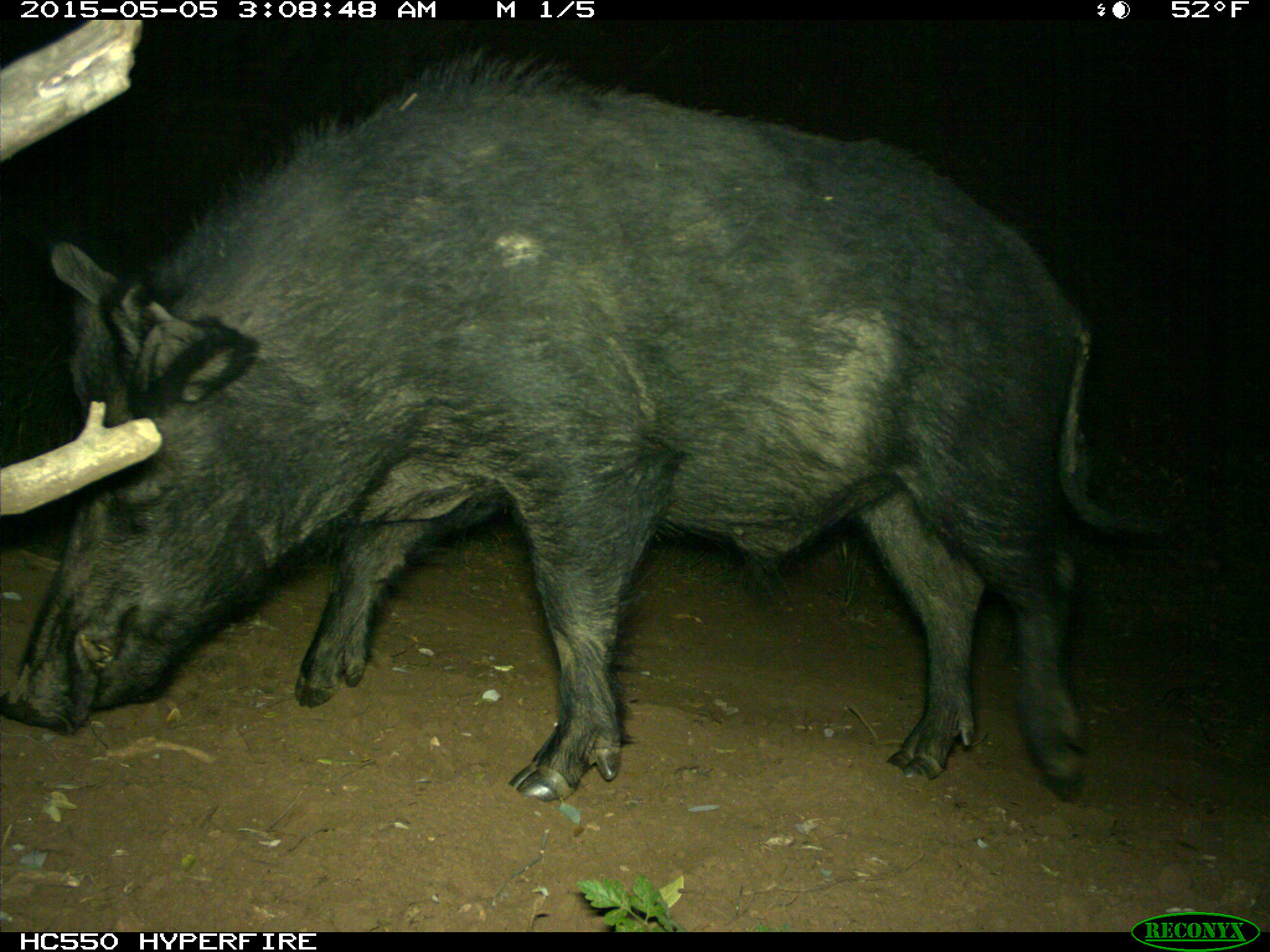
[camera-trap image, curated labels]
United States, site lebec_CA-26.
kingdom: Animalia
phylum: Chordata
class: Mammalia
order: Artiodactyla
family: Suidae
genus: Sus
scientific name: Sus scrofa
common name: wild boar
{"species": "Sus scrofa (wild boar)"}